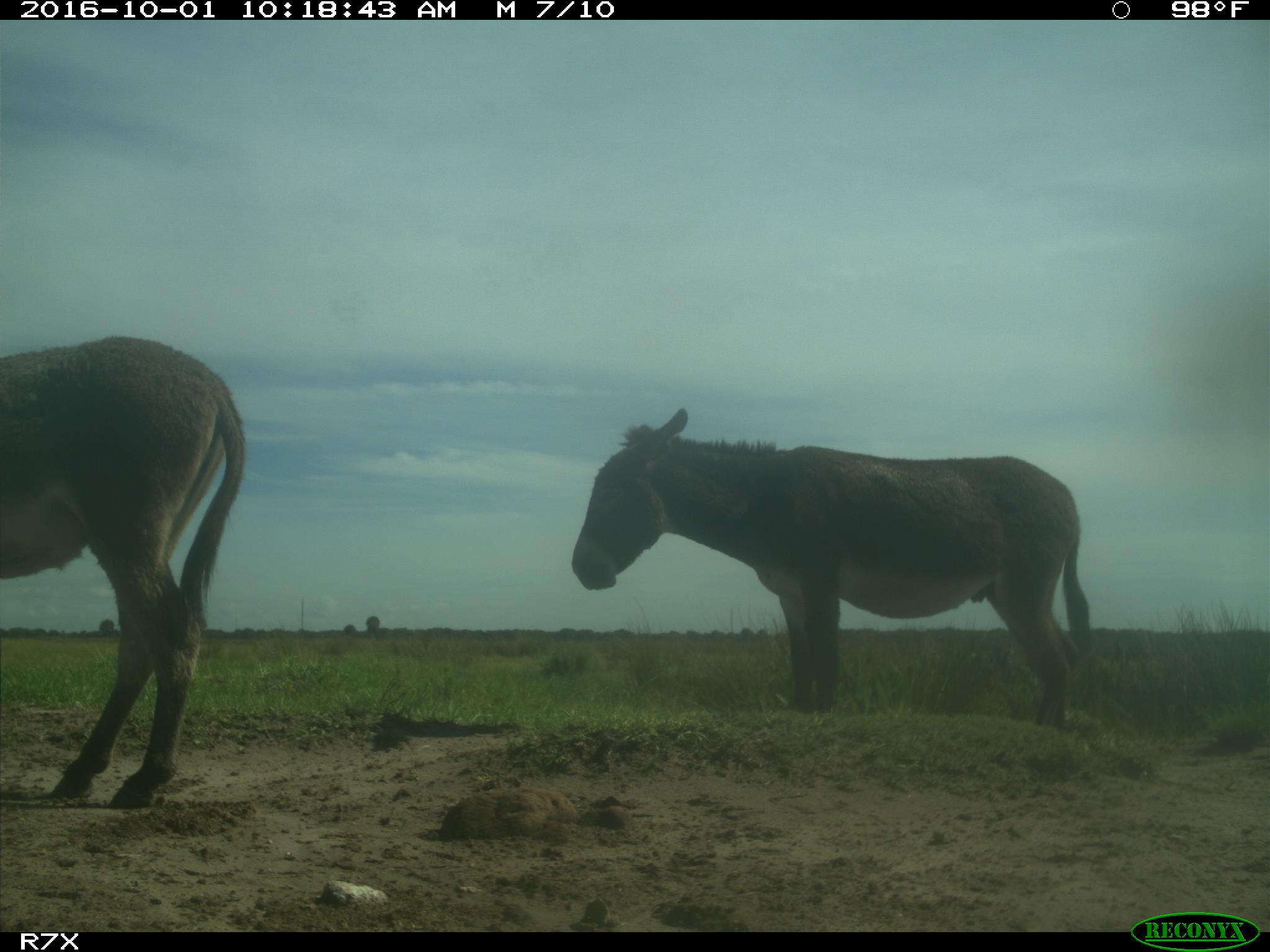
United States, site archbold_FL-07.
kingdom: Animalia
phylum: Chordata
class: Mammalia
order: Perissodactyla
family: Equidae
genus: Equus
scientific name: Equus africanus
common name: african wild ass